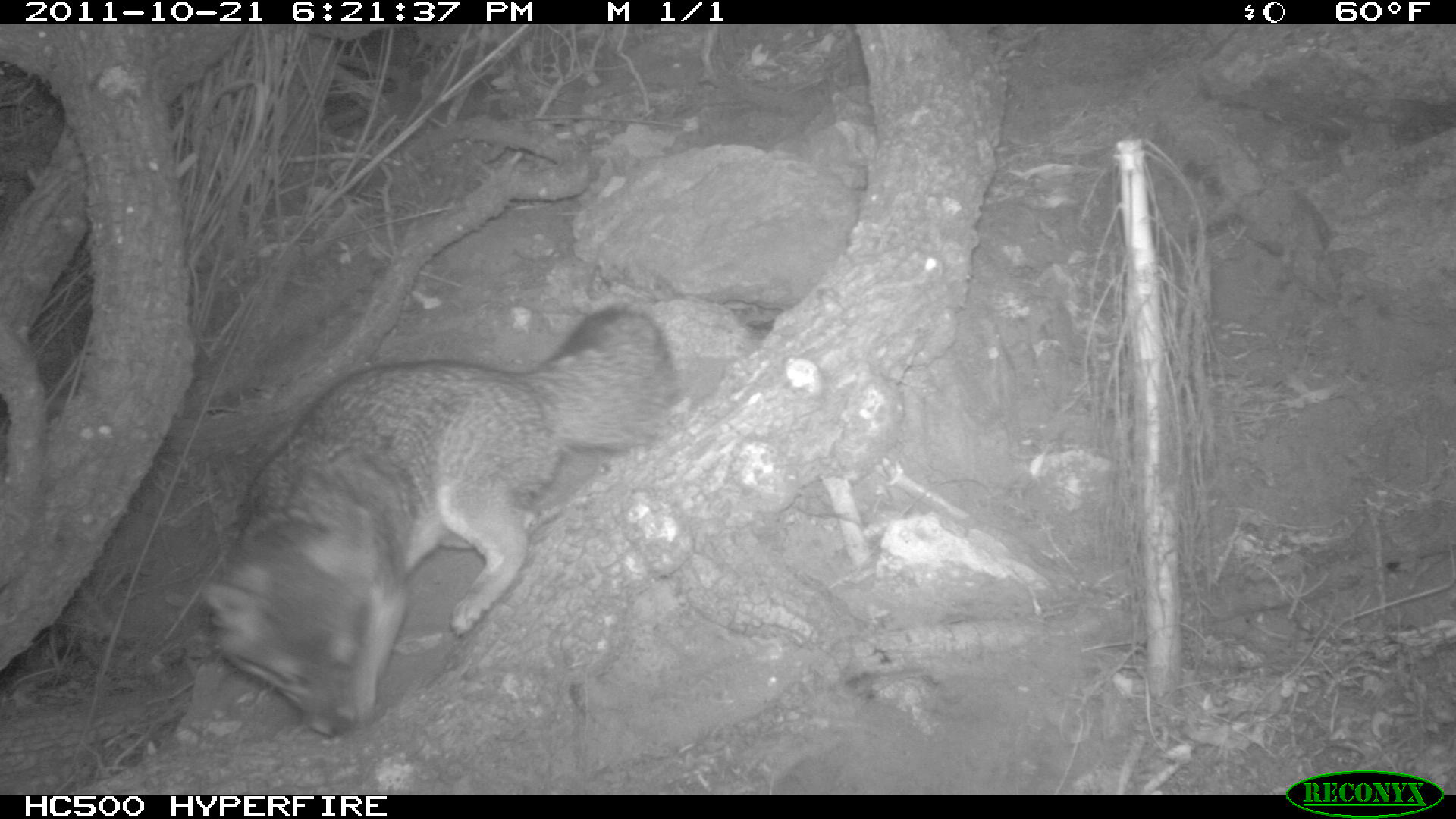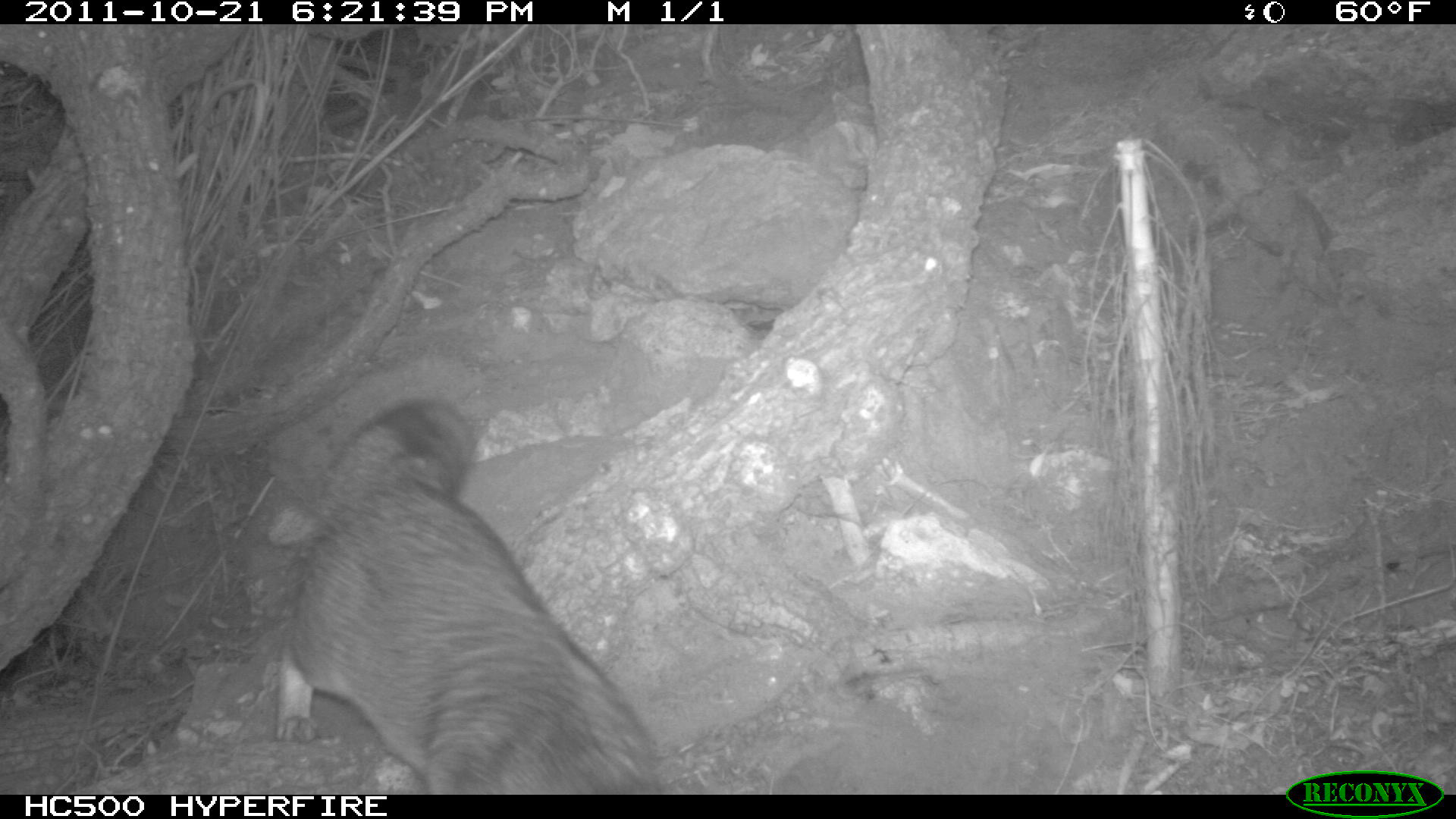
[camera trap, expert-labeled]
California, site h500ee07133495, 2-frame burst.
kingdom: Animalia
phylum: Chordata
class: Mammalia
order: Carnivora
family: Canidae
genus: Urocyon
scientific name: Urocyon littoralis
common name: island fox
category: fox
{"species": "fox (island fox) (Urocyon littoralis)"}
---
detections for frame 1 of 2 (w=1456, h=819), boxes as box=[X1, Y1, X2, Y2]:
fox: box=[202, 307, 676, 736]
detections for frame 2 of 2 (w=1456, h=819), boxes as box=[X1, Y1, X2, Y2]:
fox: box=[275, 398, 664, 794]